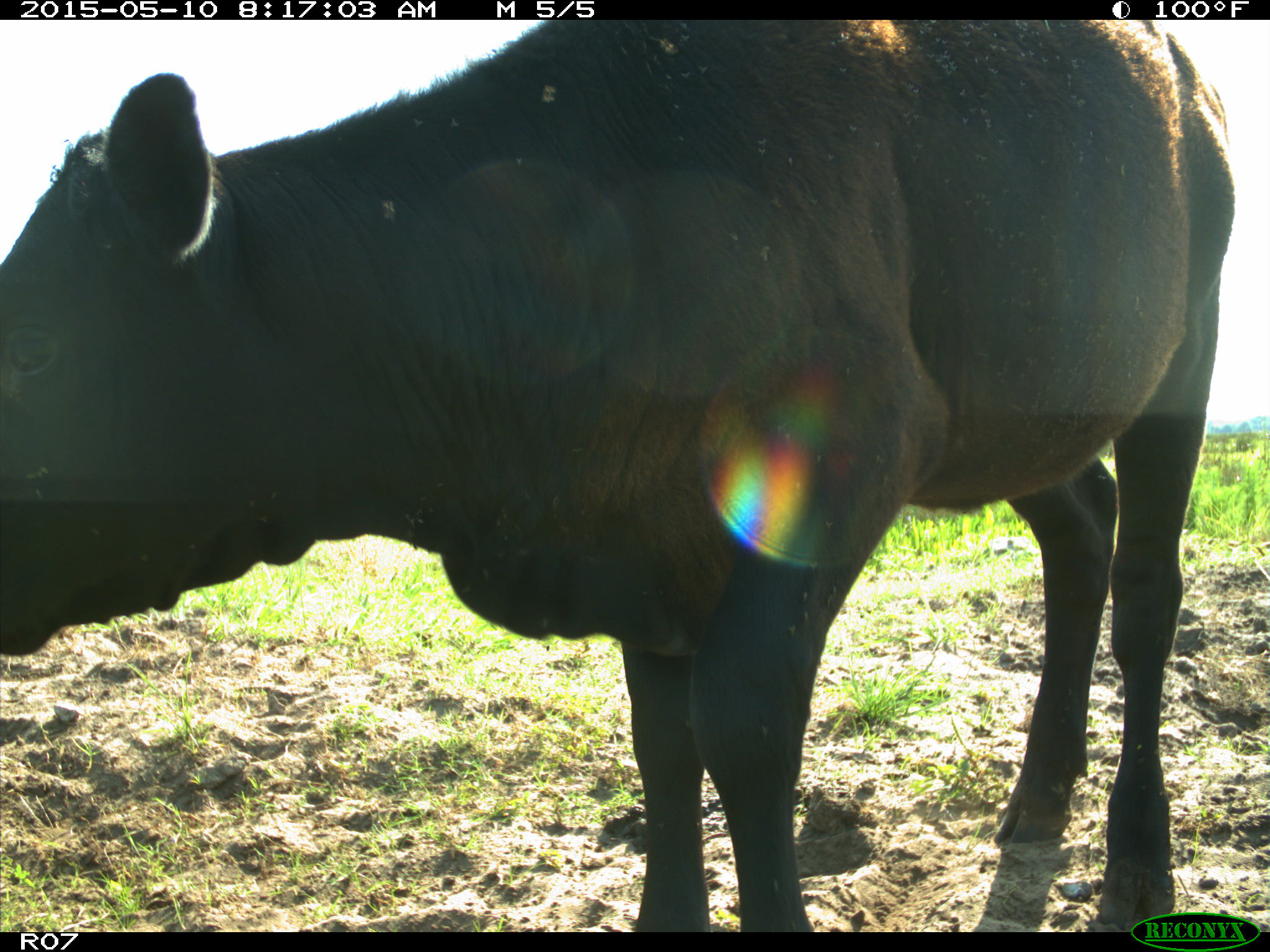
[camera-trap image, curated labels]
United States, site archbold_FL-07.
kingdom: Animalia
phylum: Chordata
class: Mammalia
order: Artiodactyla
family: Bovidae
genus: Bos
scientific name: Bos taurus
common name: domestic cow